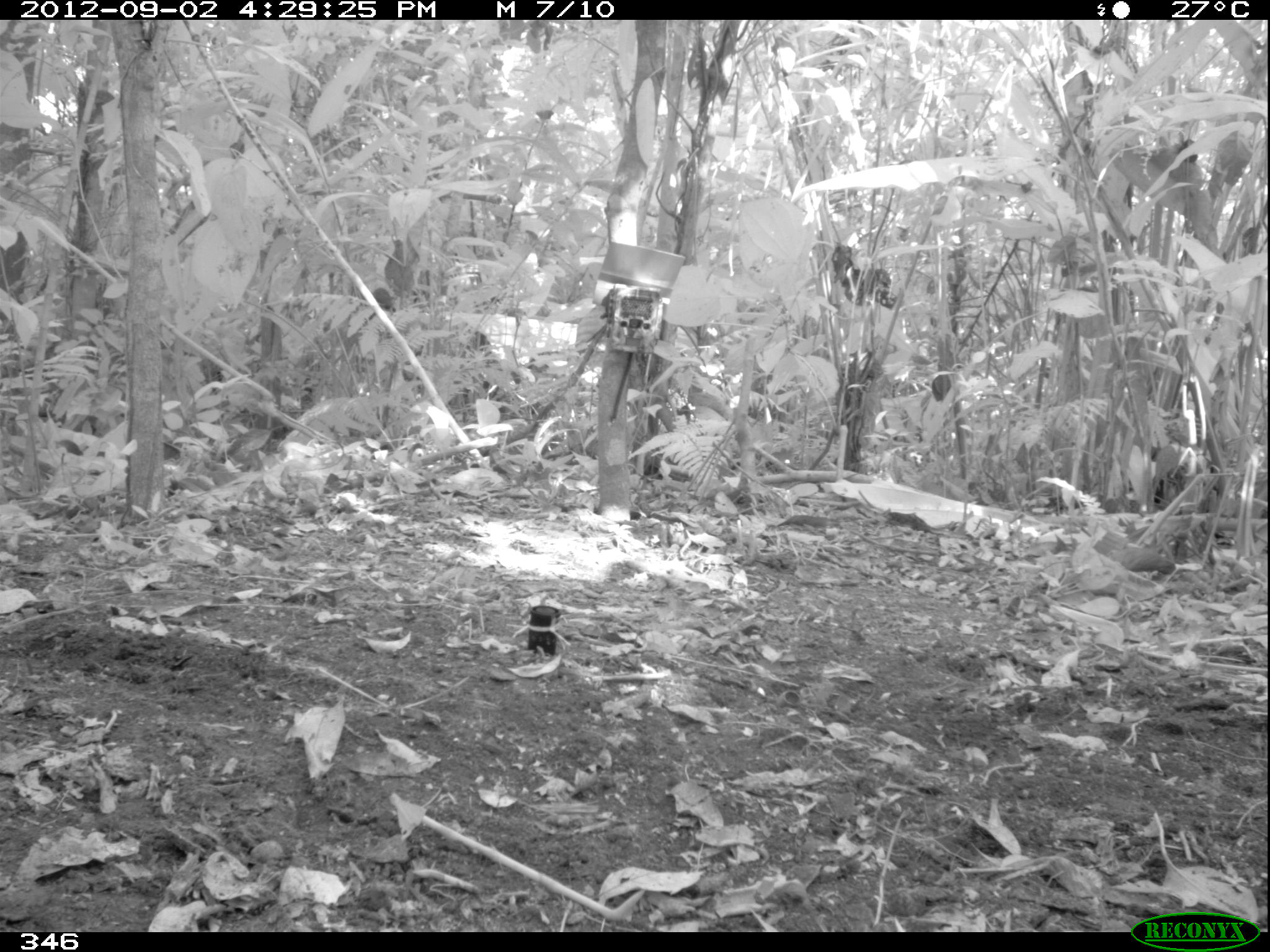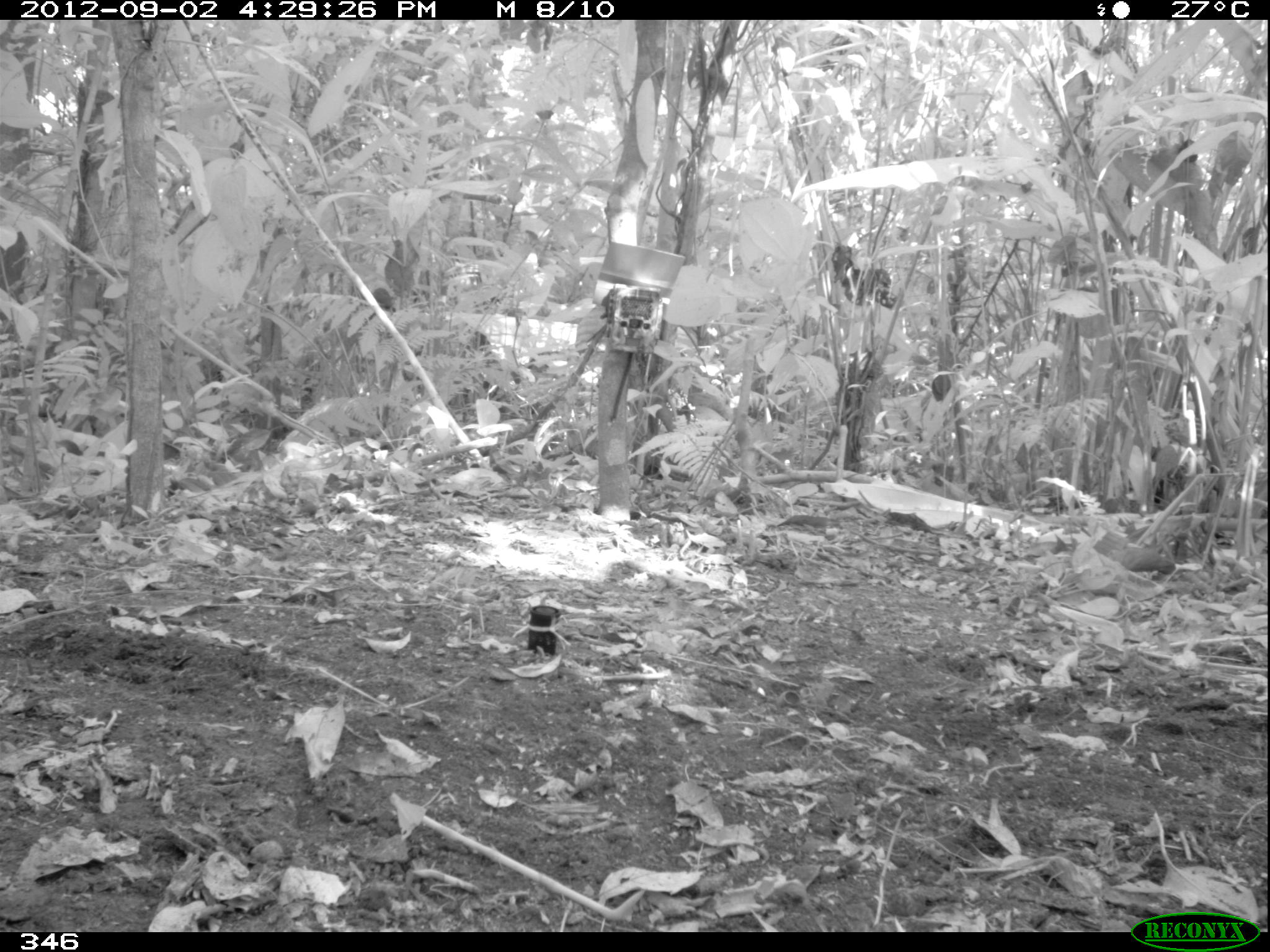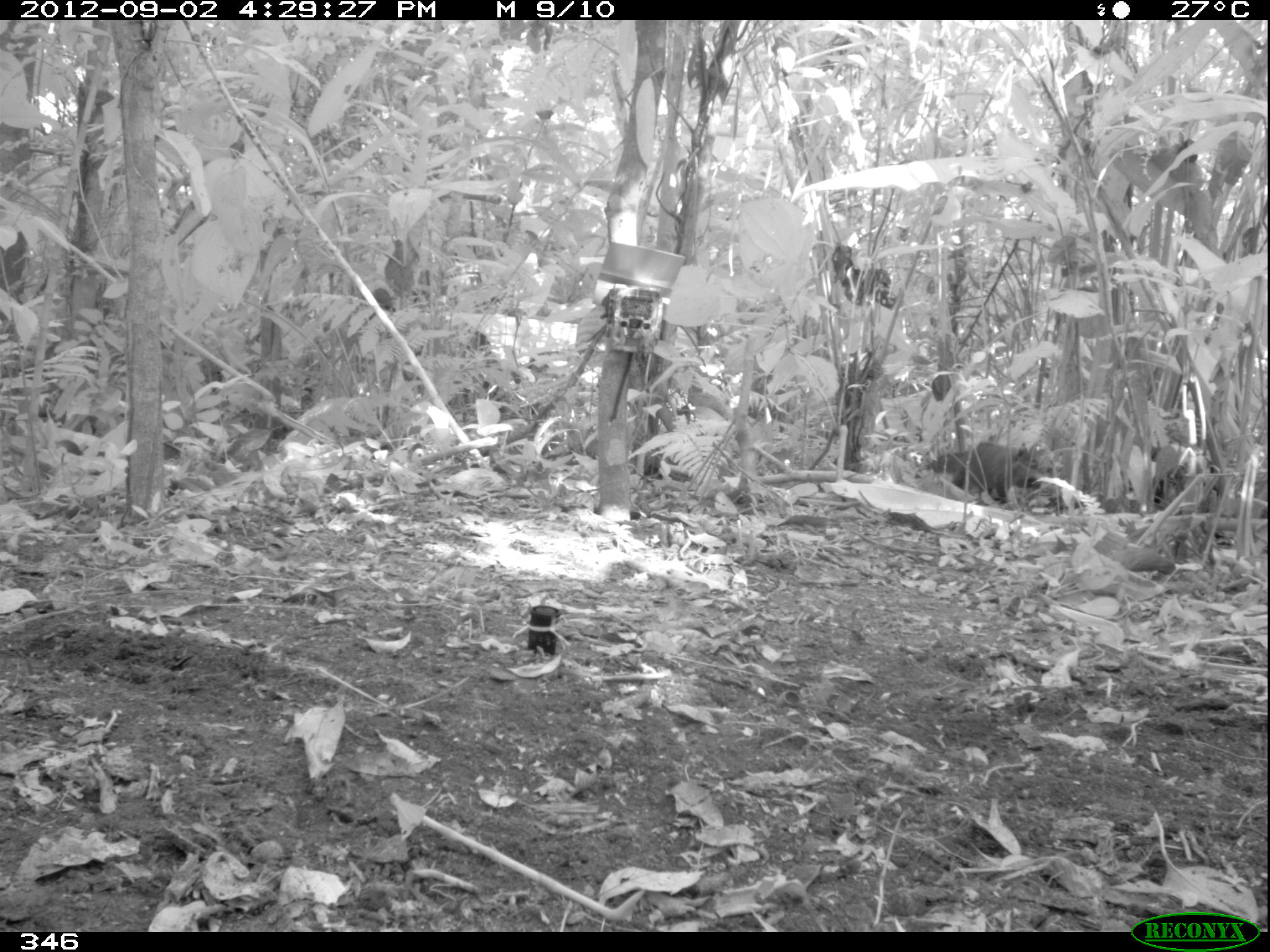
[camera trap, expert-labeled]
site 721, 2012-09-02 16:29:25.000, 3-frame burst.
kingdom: Animalia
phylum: Chordata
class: Mammalia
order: Carnivora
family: Procyonidae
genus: Nasua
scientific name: Nasua nasua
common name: south american coati